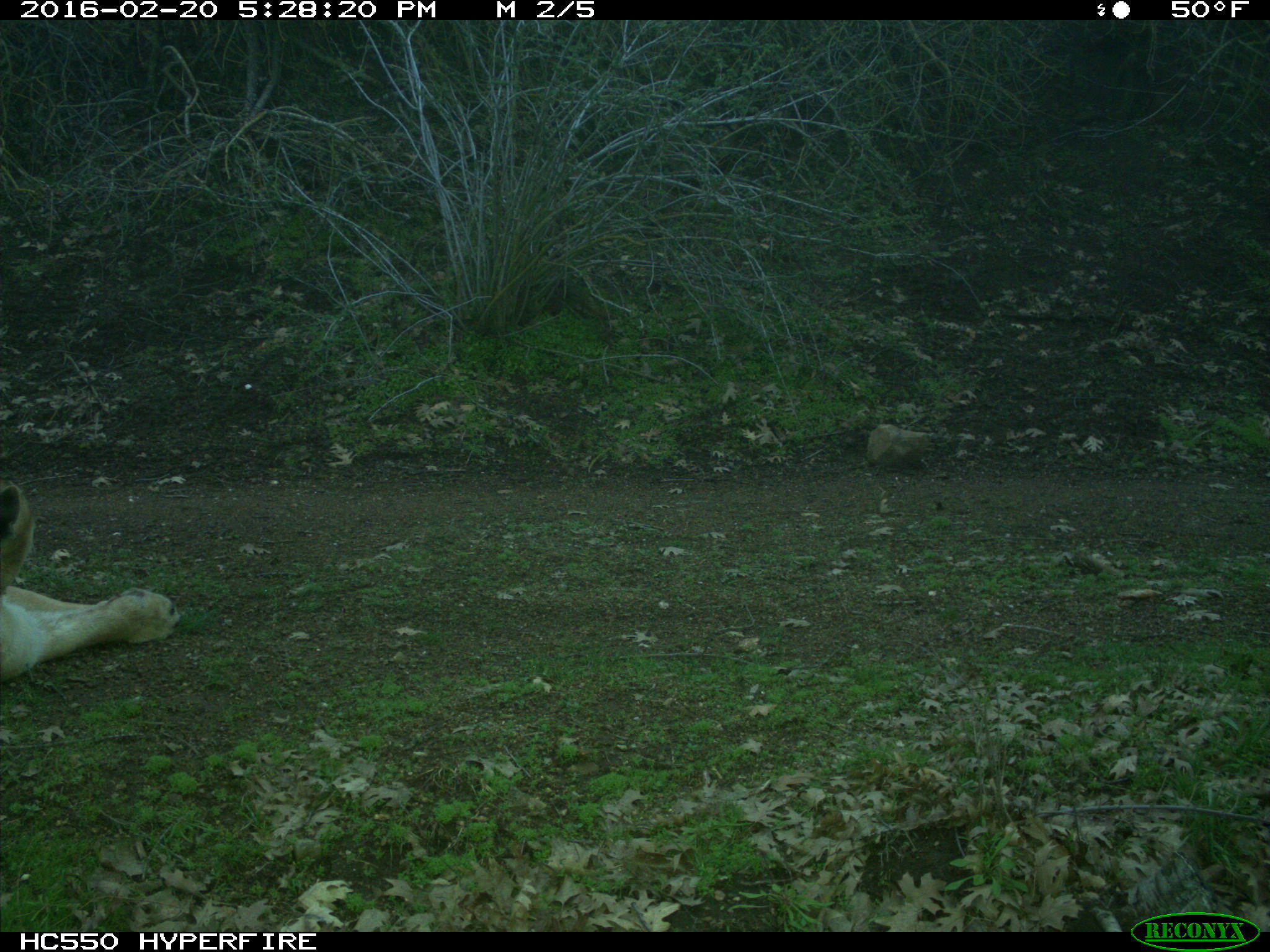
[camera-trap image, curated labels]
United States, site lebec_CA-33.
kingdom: Animalia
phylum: Chordata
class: Mammalia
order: Carnivora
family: Felidae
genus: Puma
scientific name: Puma concolor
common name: mountain lion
Puma concolor (mountain lion).